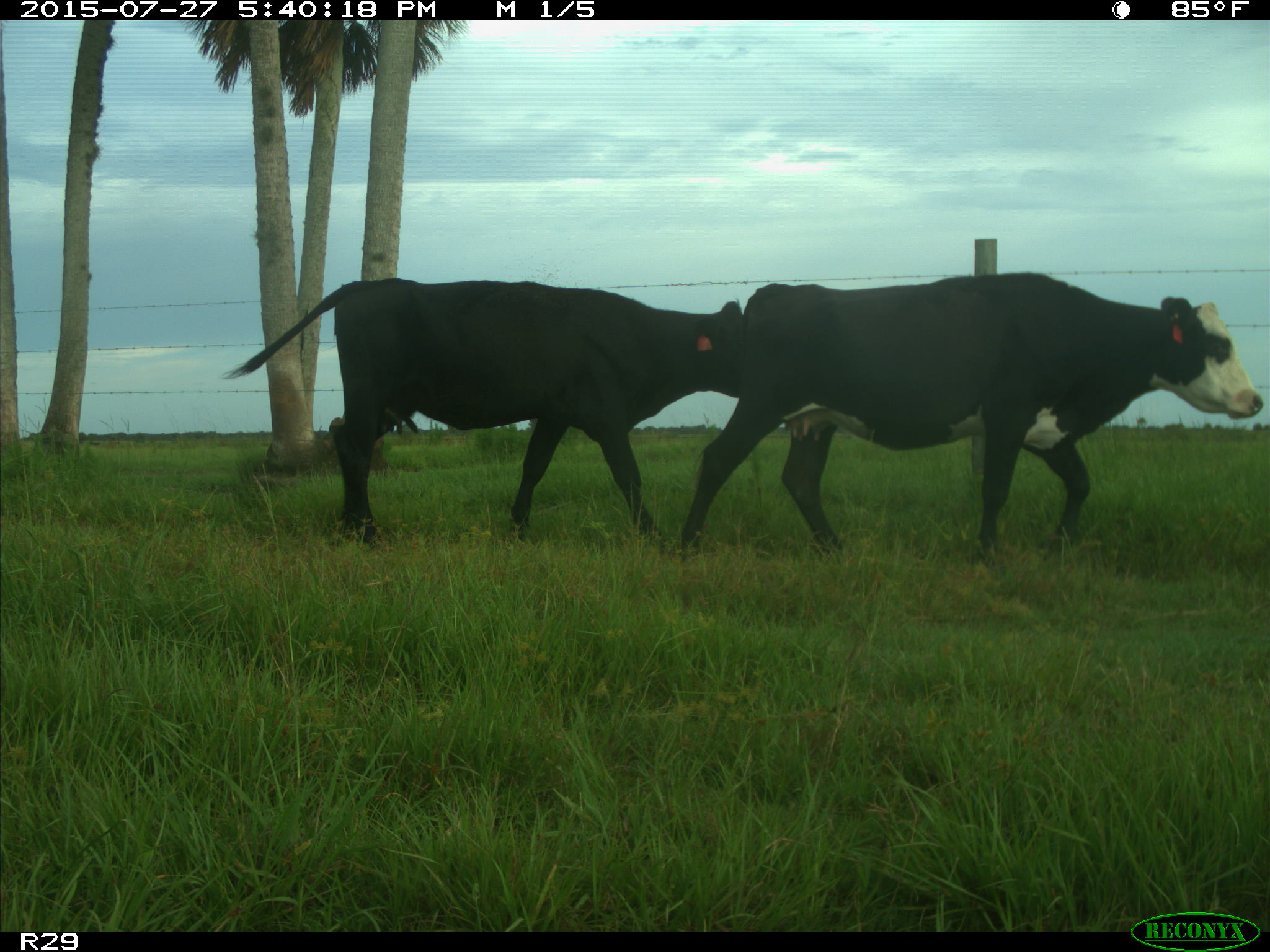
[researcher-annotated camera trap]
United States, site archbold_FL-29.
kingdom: Animalia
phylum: Chordata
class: Mammalia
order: Artiodactyla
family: Bovidae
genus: Bos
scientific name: Bos taurus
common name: domestic cow